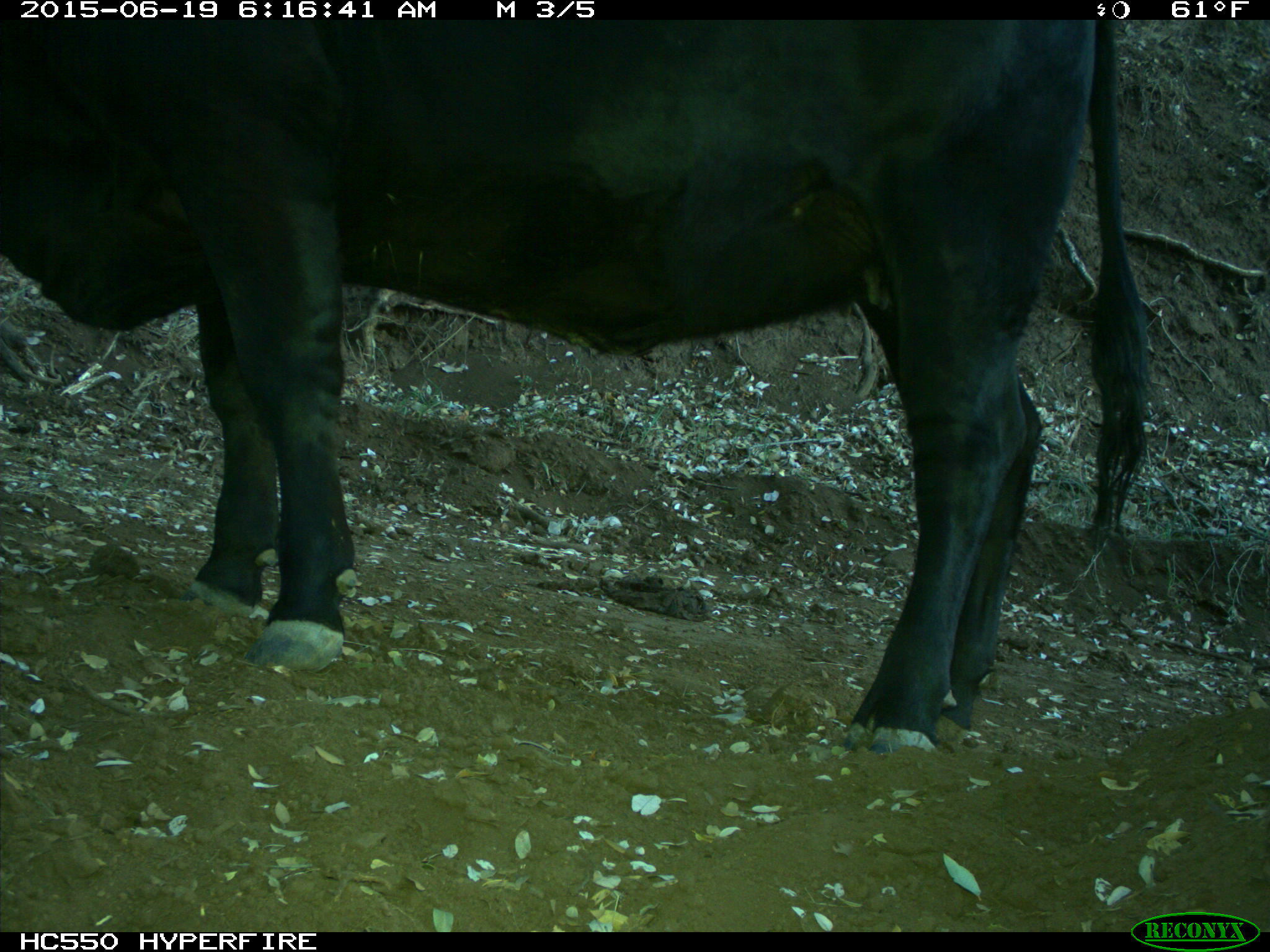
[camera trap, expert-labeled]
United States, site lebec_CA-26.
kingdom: Animalia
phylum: Chordata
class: Mammalia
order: Artiodactyla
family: Bovidae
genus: Bos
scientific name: Bos taurus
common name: domestic cow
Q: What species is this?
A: Bos taurus (domestic cow).